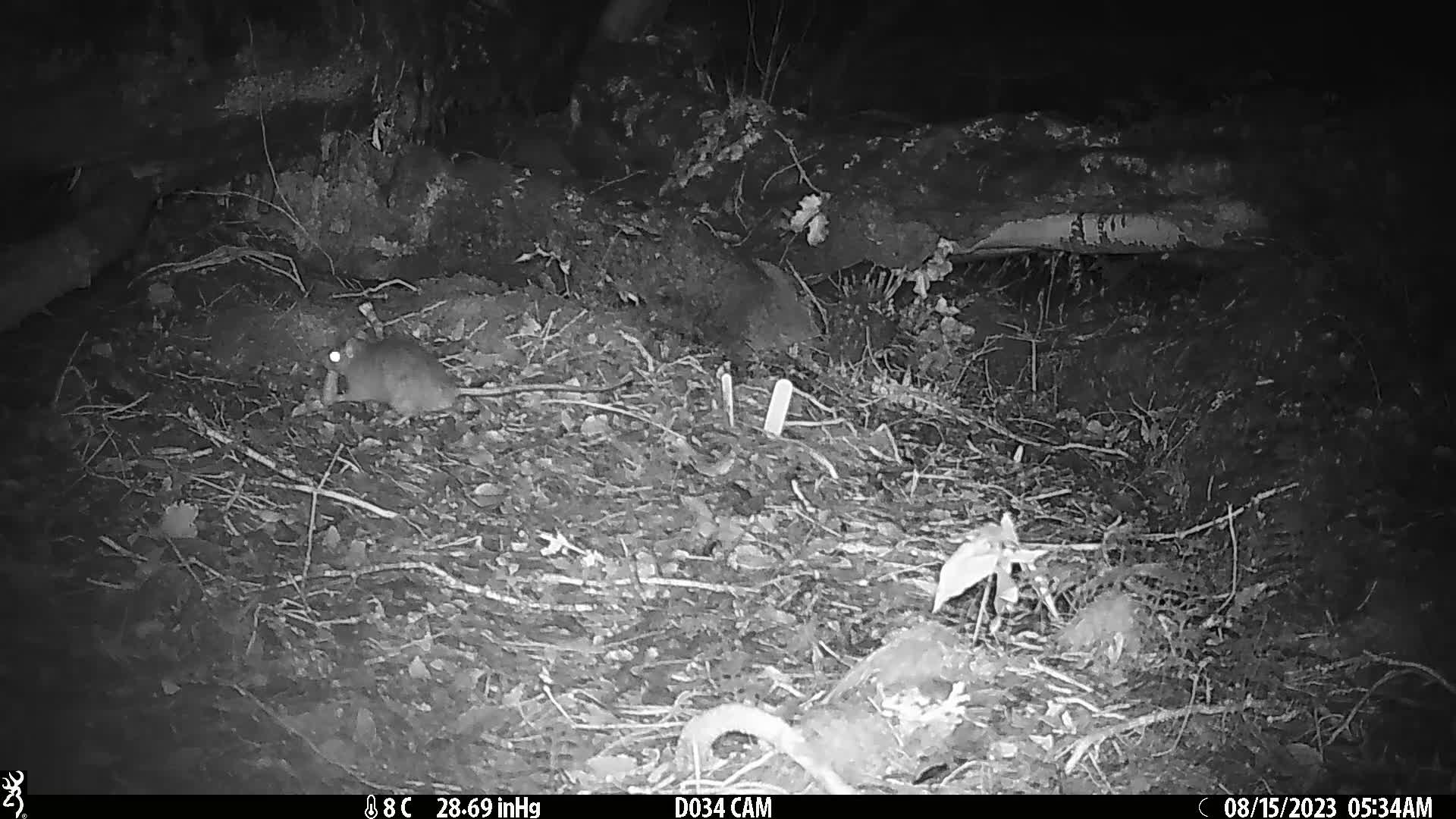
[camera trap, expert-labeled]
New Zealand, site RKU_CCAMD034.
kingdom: Animalia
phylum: Chordata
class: Mammalia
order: Rodentia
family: Muridae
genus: Rattus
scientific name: Rattus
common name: rat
Rat (Rattus).